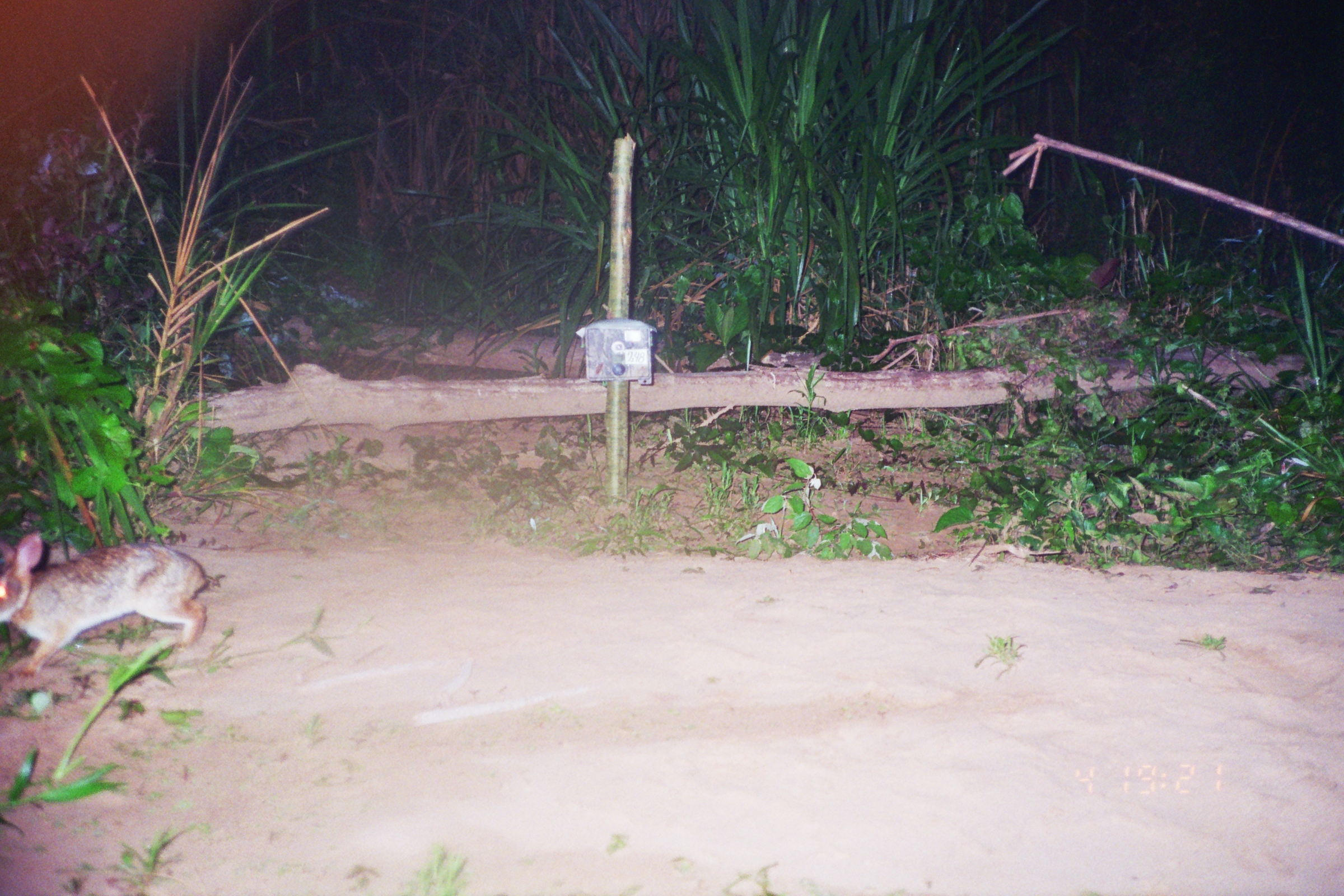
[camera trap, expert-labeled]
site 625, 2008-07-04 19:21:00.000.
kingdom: Animalia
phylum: Chordata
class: Mammalia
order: Lagomorpha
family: Leporidae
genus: Sylvilagus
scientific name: Sylvilagus brasiliensis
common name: tapeti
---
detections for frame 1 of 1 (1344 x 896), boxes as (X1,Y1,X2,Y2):
sylvilagus brasiliensis: (0,524,209,678)